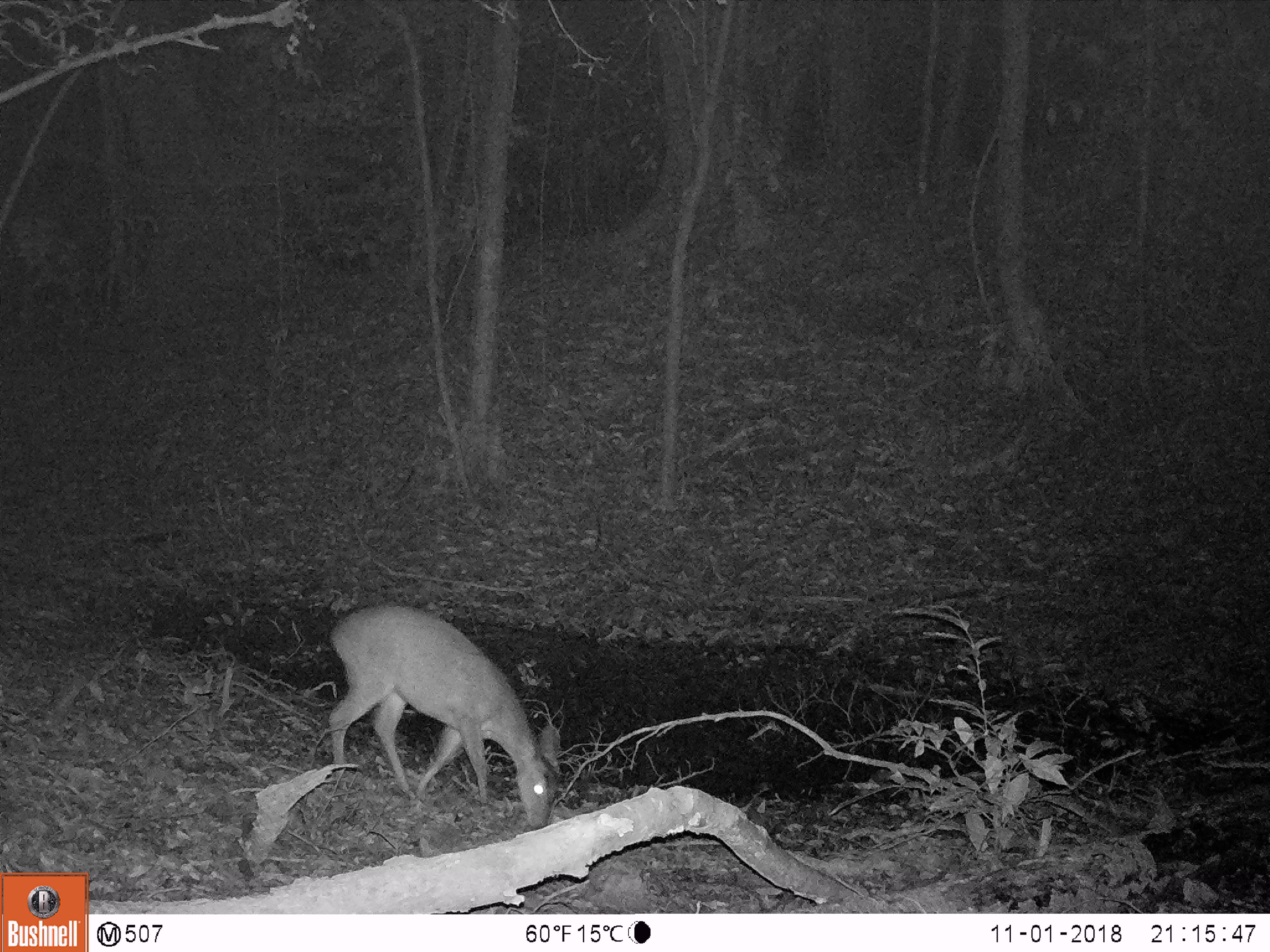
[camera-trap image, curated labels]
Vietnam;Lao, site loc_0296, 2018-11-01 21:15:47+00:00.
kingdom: Animalia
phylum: Chordata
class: Mammalia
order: Artiodactyla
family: Cervidae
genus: Muntiacus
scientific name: Muntiacus vuquangensis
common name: large-antlered muntjac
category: large antlered muntjac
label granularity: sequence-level